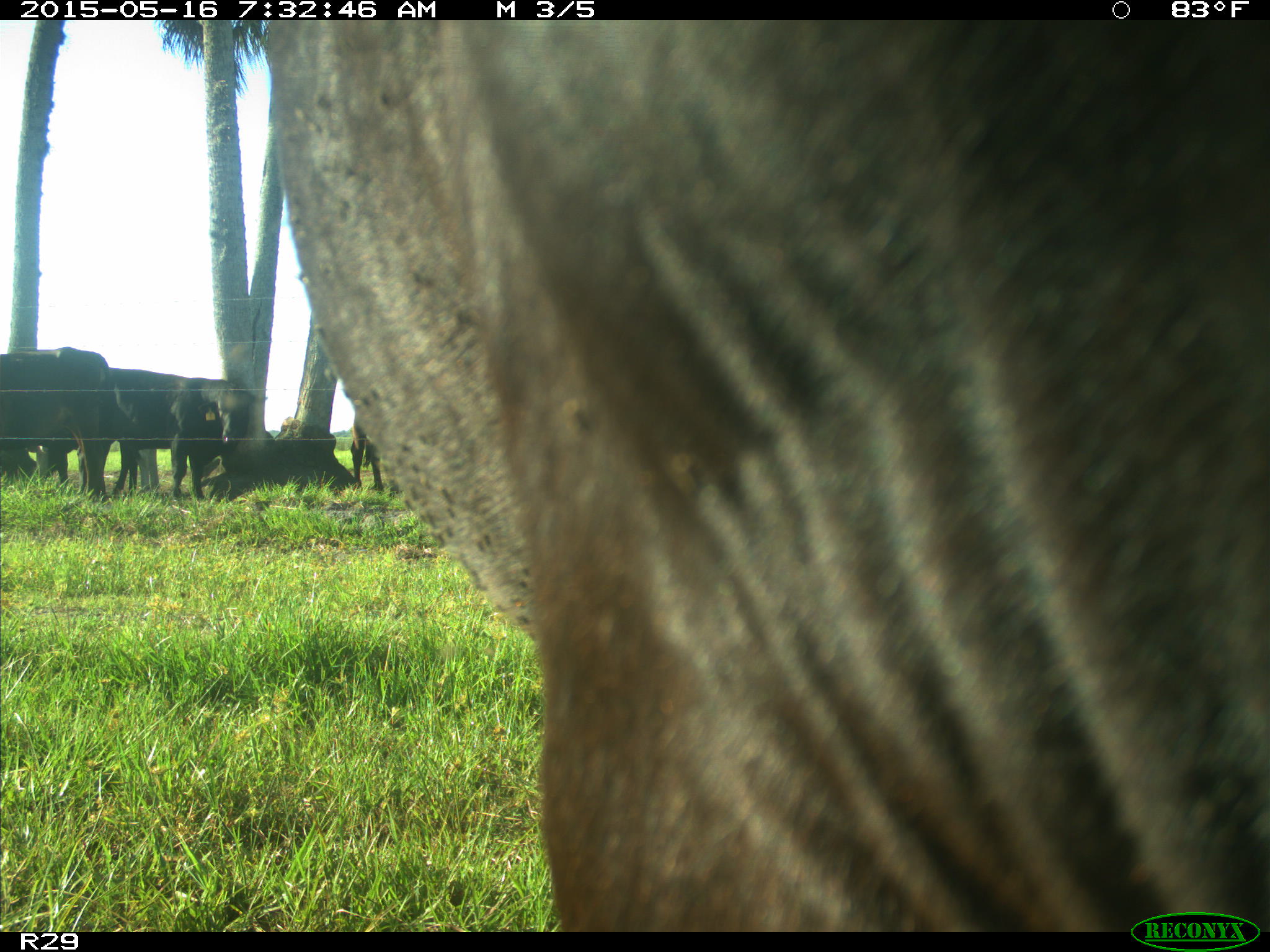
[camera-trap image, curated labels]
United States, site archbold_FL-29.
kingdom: Animalia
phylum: Chordata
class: Mammalia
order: Artiodactyla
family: Bovidae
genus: Bos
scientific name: Bos taurus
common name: domestic cow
Bos taurus (domestic cow).